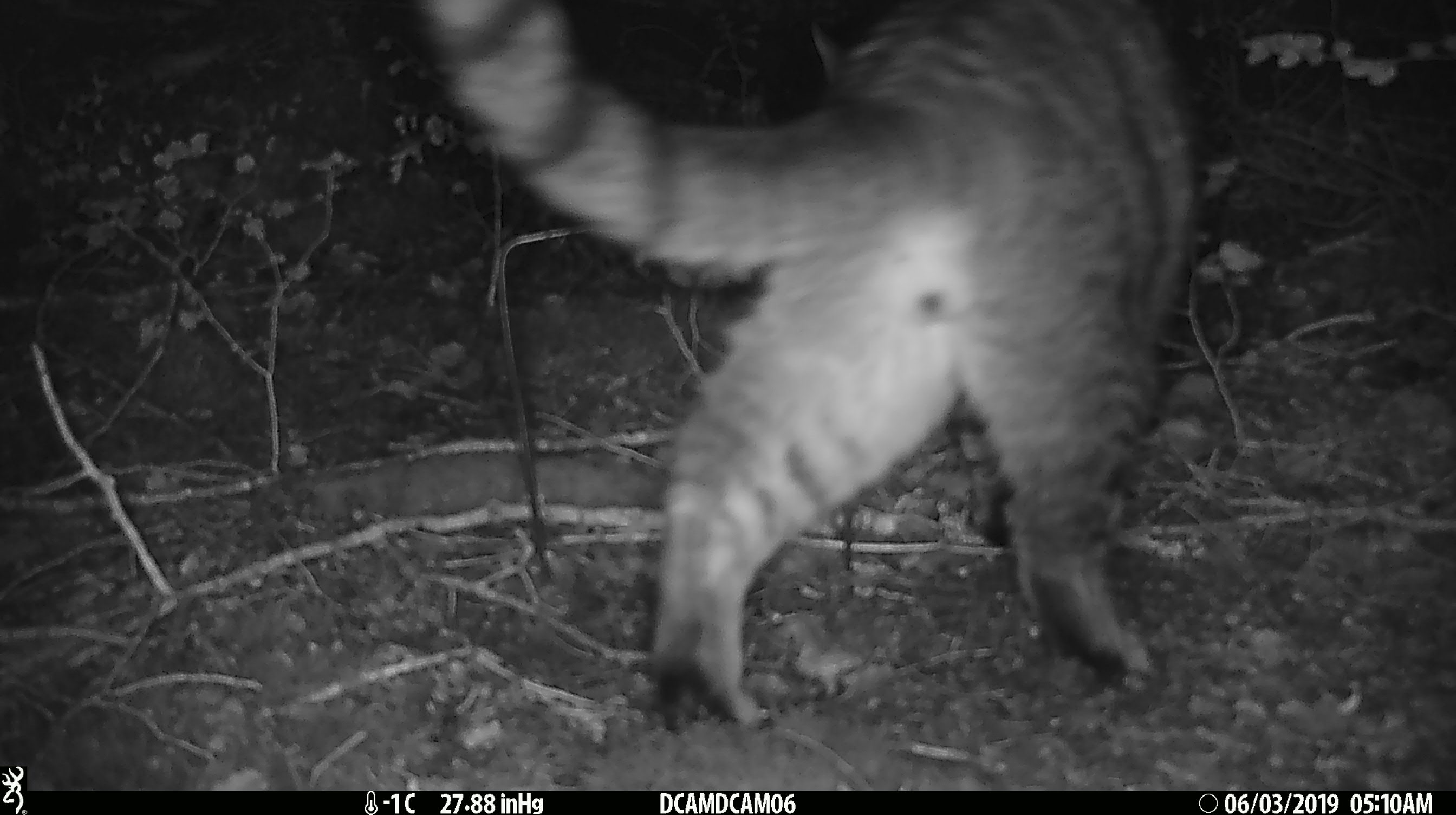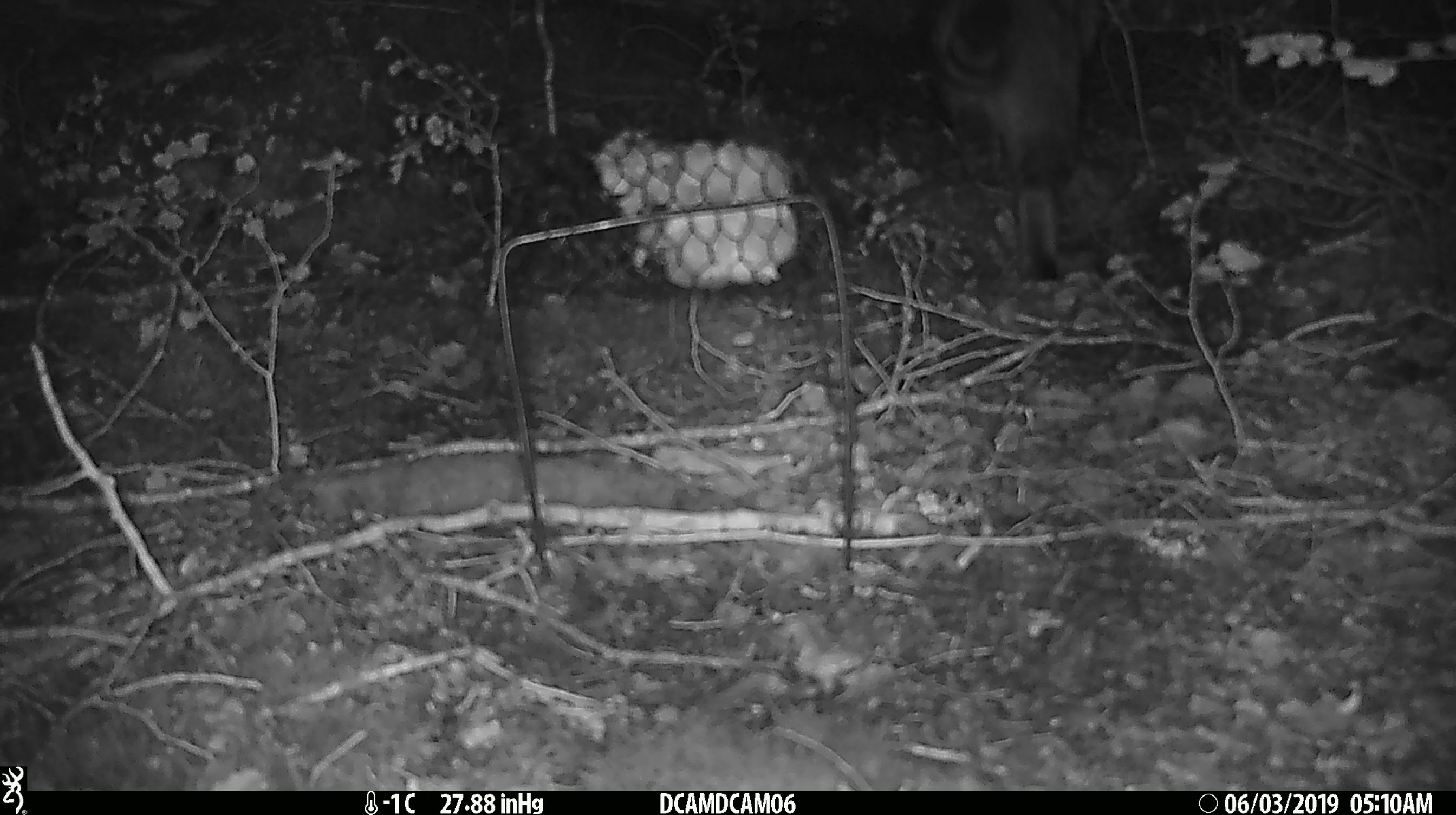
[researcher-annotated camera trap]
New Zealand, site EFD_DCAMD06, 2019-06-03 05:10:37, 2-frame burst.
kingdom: Animalia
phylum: Chordata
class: Mammalia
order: Carnivora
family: Felidae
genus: Felis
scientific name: Felis catus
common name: domestic cat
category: cat